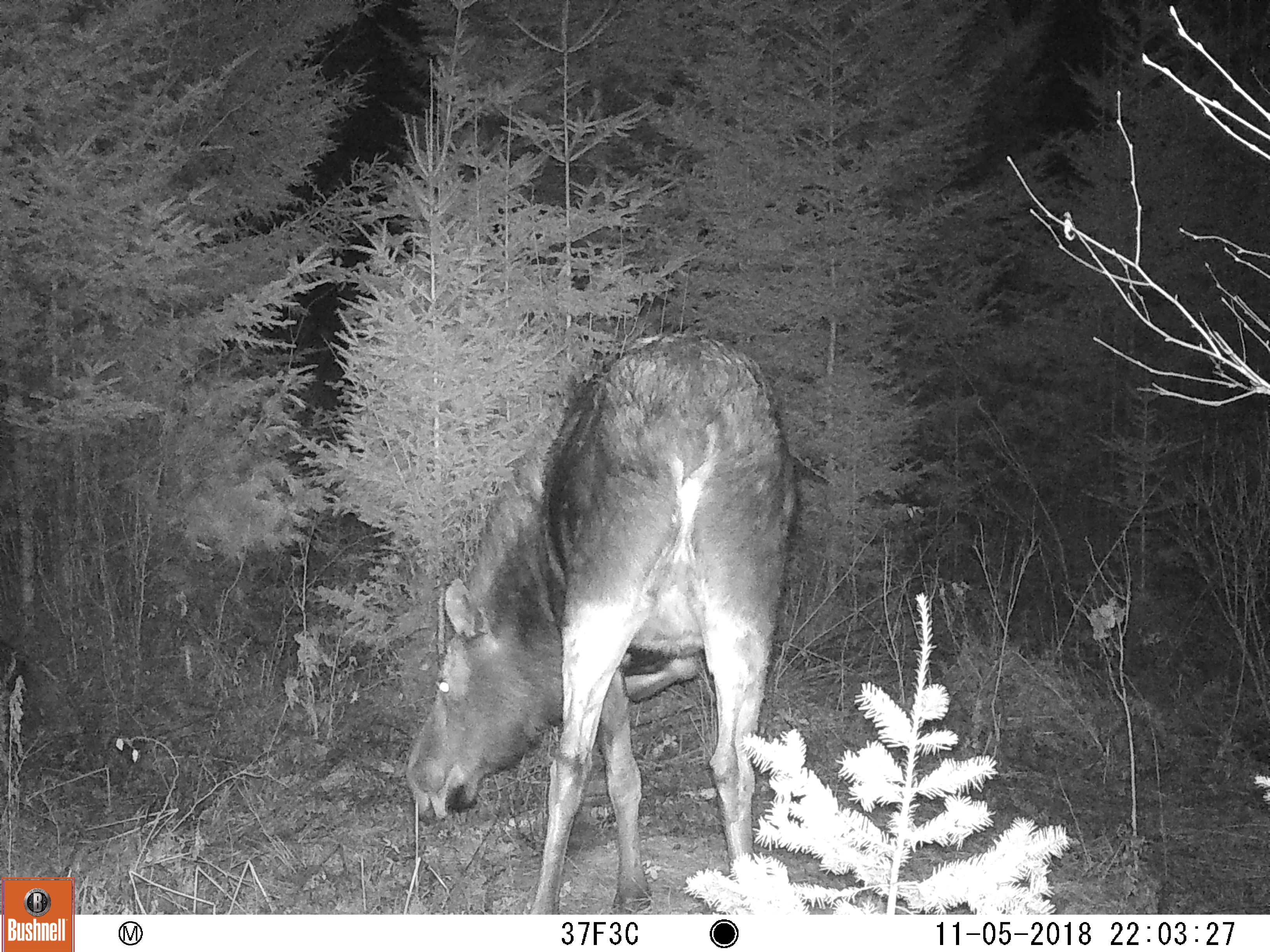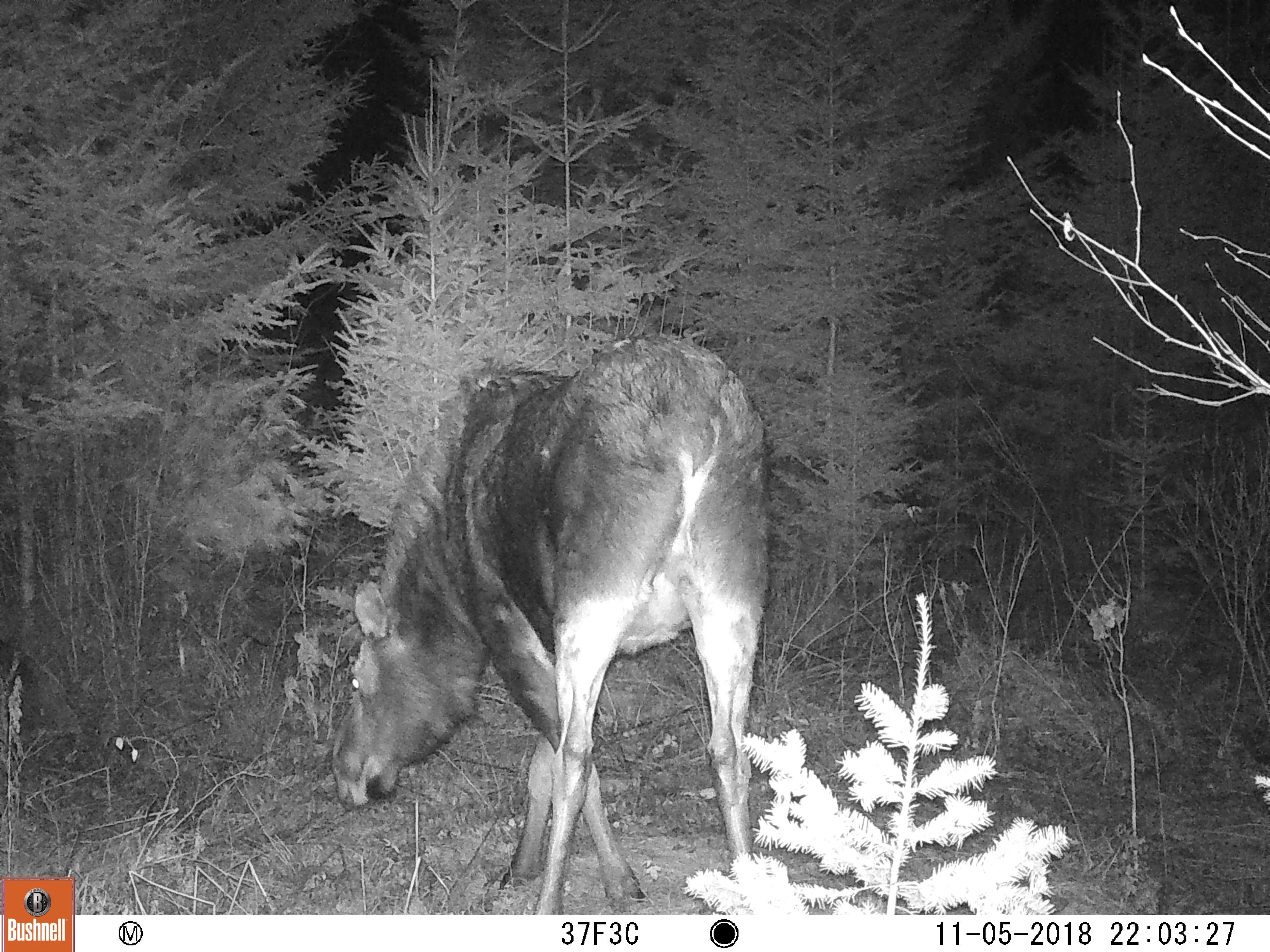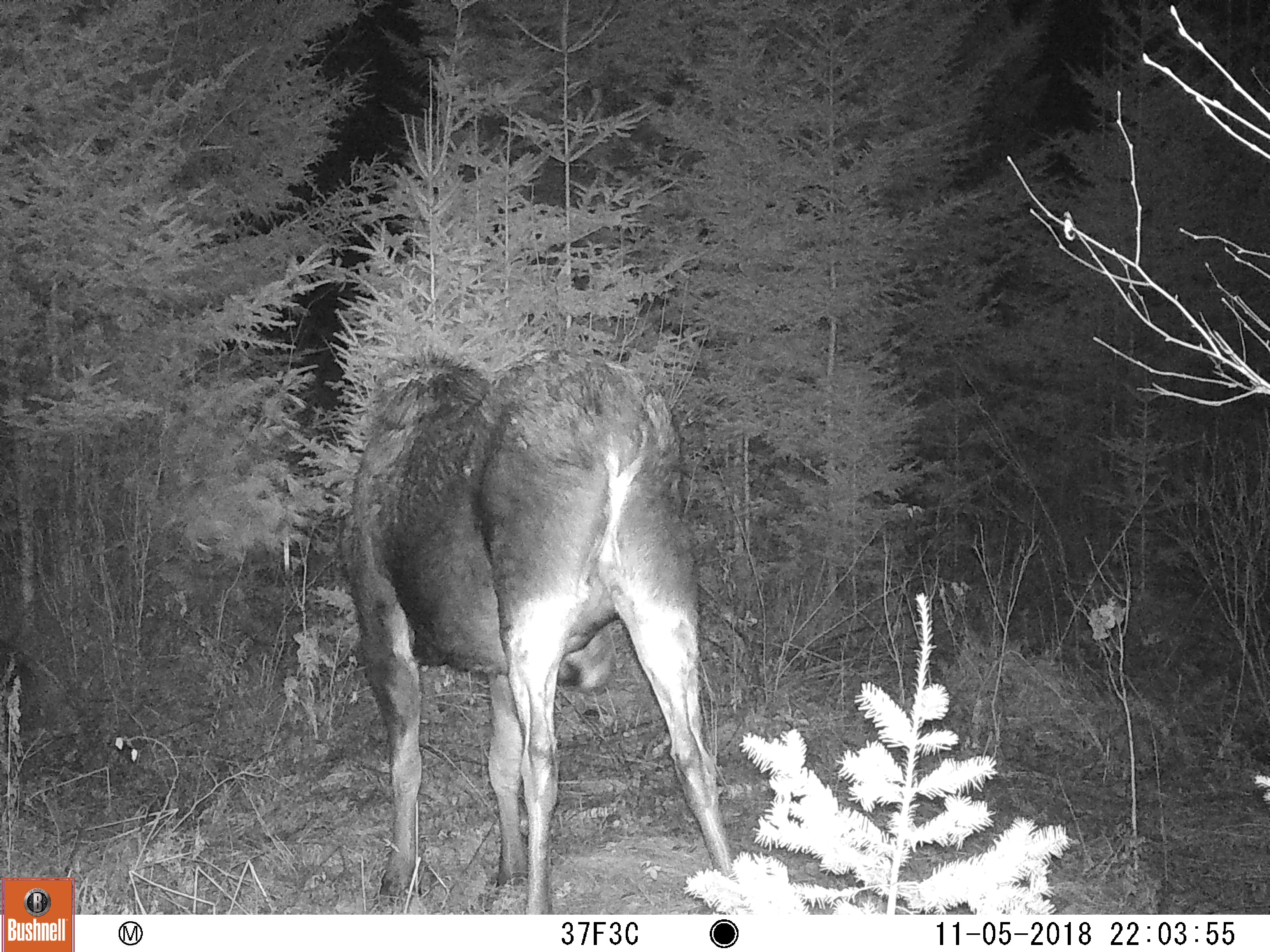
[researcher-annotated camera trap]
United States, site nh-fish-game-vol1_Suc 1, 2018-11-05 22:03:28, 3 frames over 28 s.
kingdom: Animalia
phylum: Chordata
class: Mammalia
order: Artiodactyla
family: Cervidae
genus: Alces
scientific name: Alces alces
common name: moose